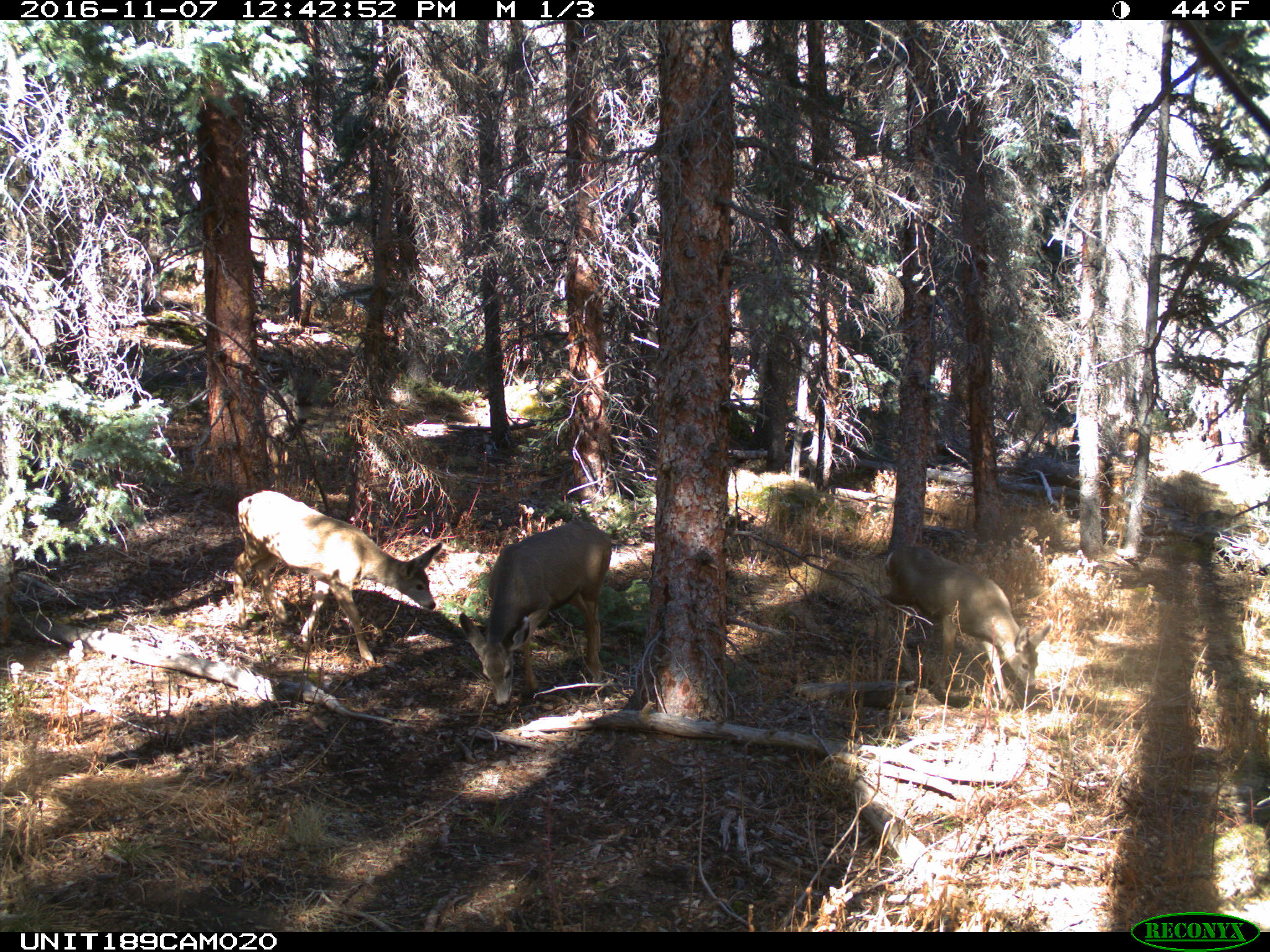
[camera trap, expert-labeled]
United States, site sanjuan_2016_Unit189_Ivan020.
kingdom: Animalia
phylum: Chordata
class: Mammalia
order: Artiodactyla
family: Cervidae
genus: Odocoileus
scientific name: Odocoileus hemionus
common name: mule deer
Odocoileus hemionus (mule deer).